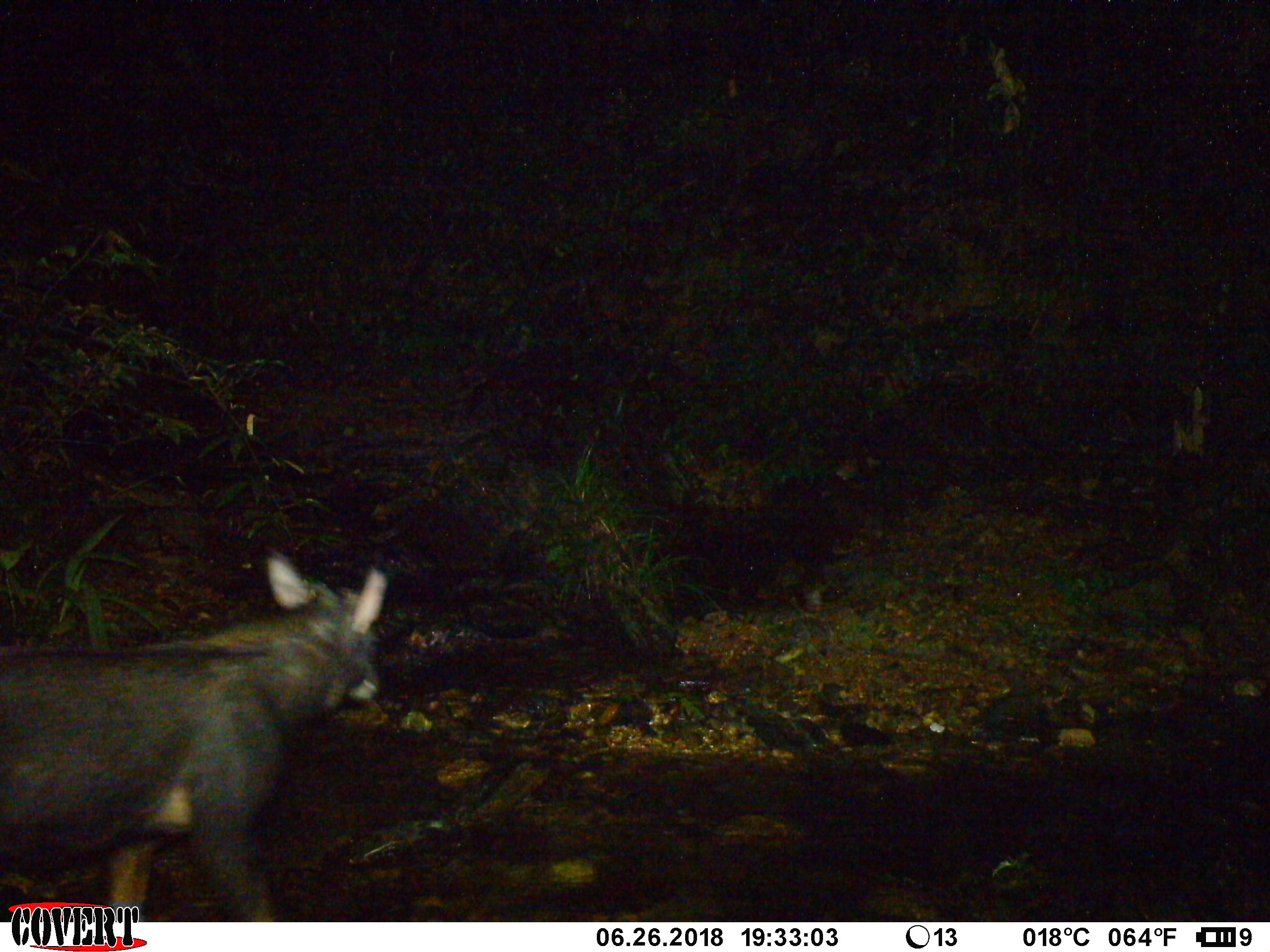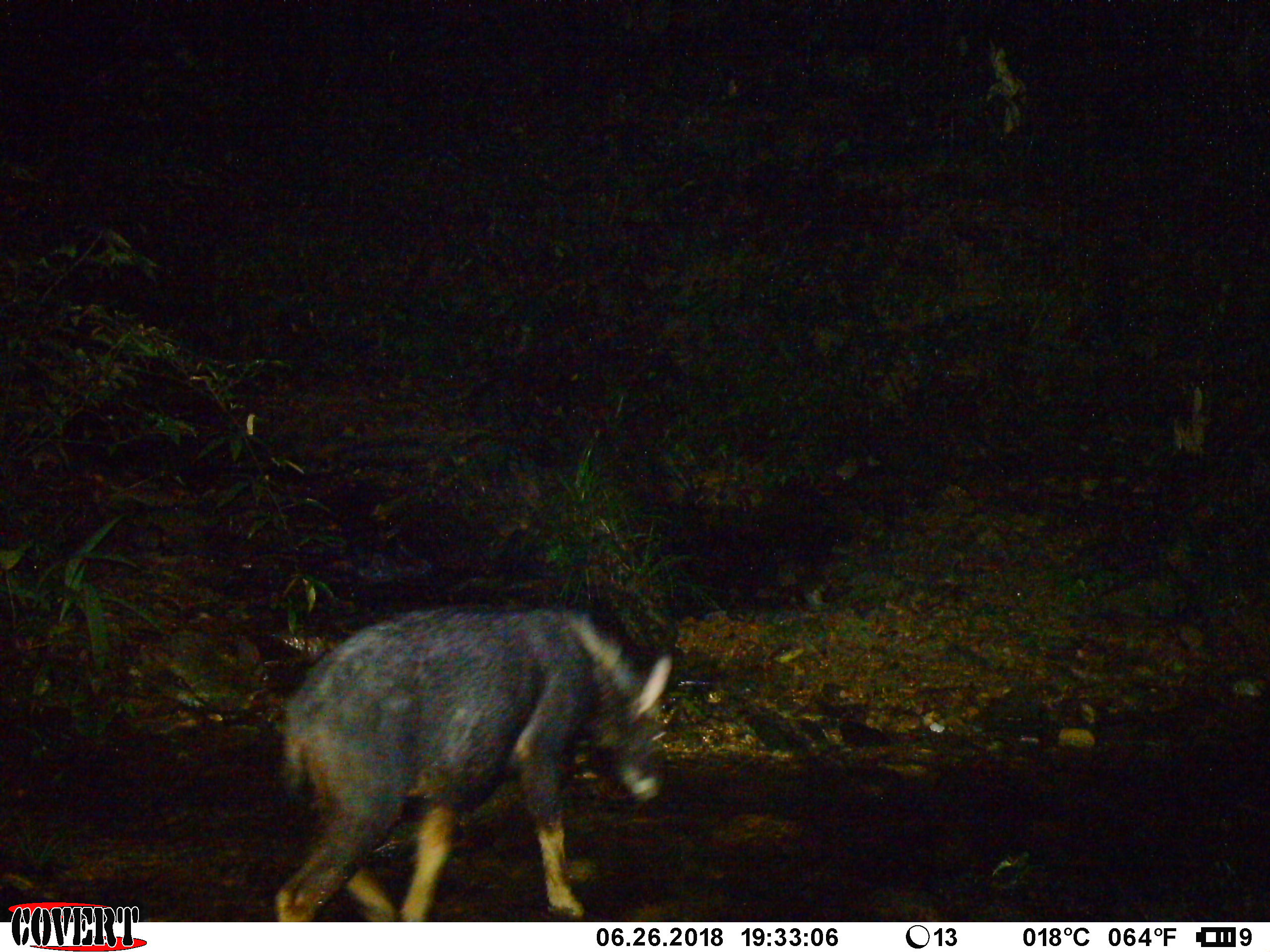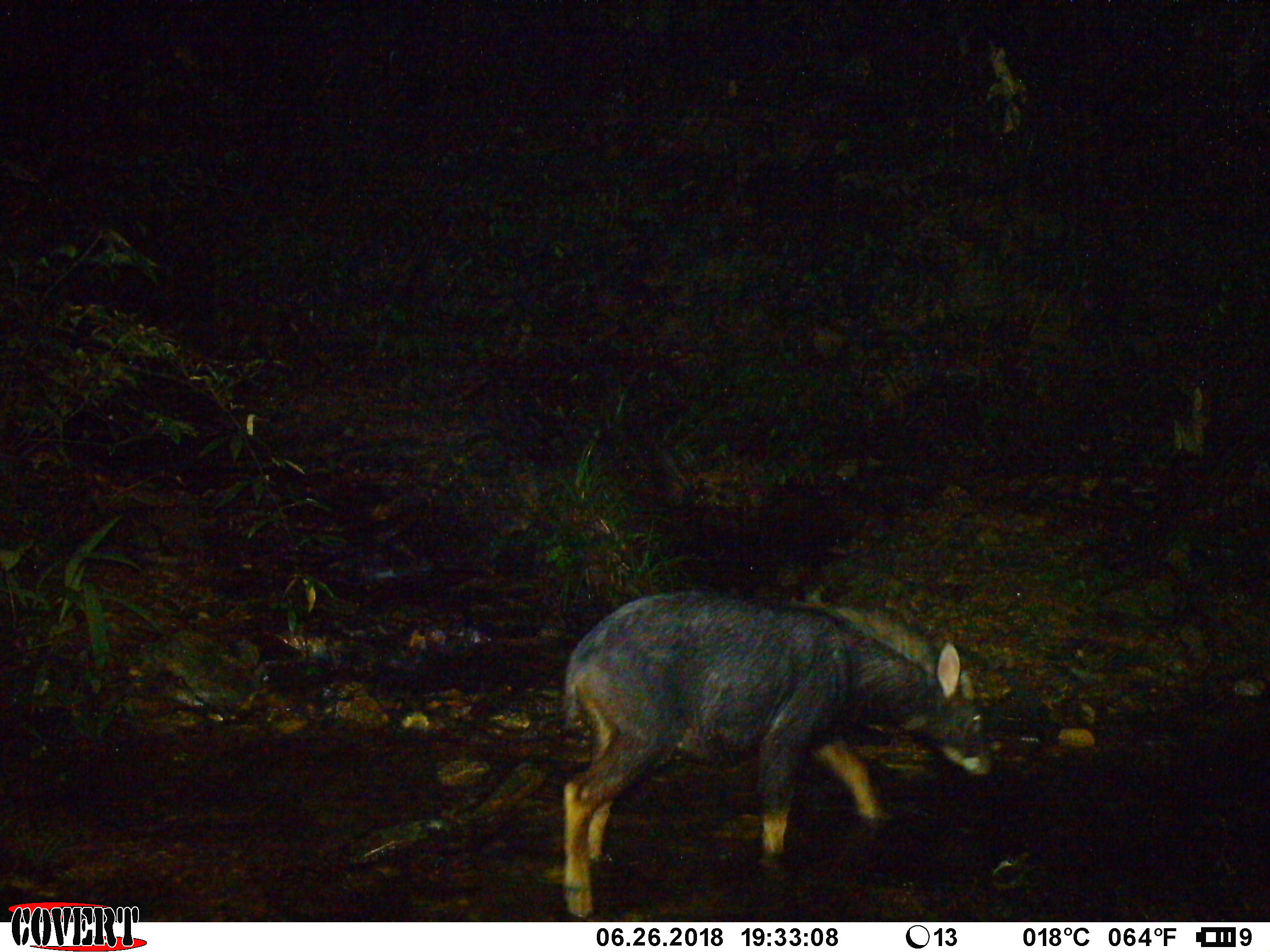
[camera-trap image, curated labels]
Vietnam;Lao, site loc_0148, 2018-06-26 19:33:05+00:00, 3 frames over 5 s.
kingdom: Animalia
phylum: Chordata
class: Mammalia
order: Artiodactyla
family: Bovidae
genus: Capricornis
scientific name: Capricornis sumatraensis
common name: chinese serow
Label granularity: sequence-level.